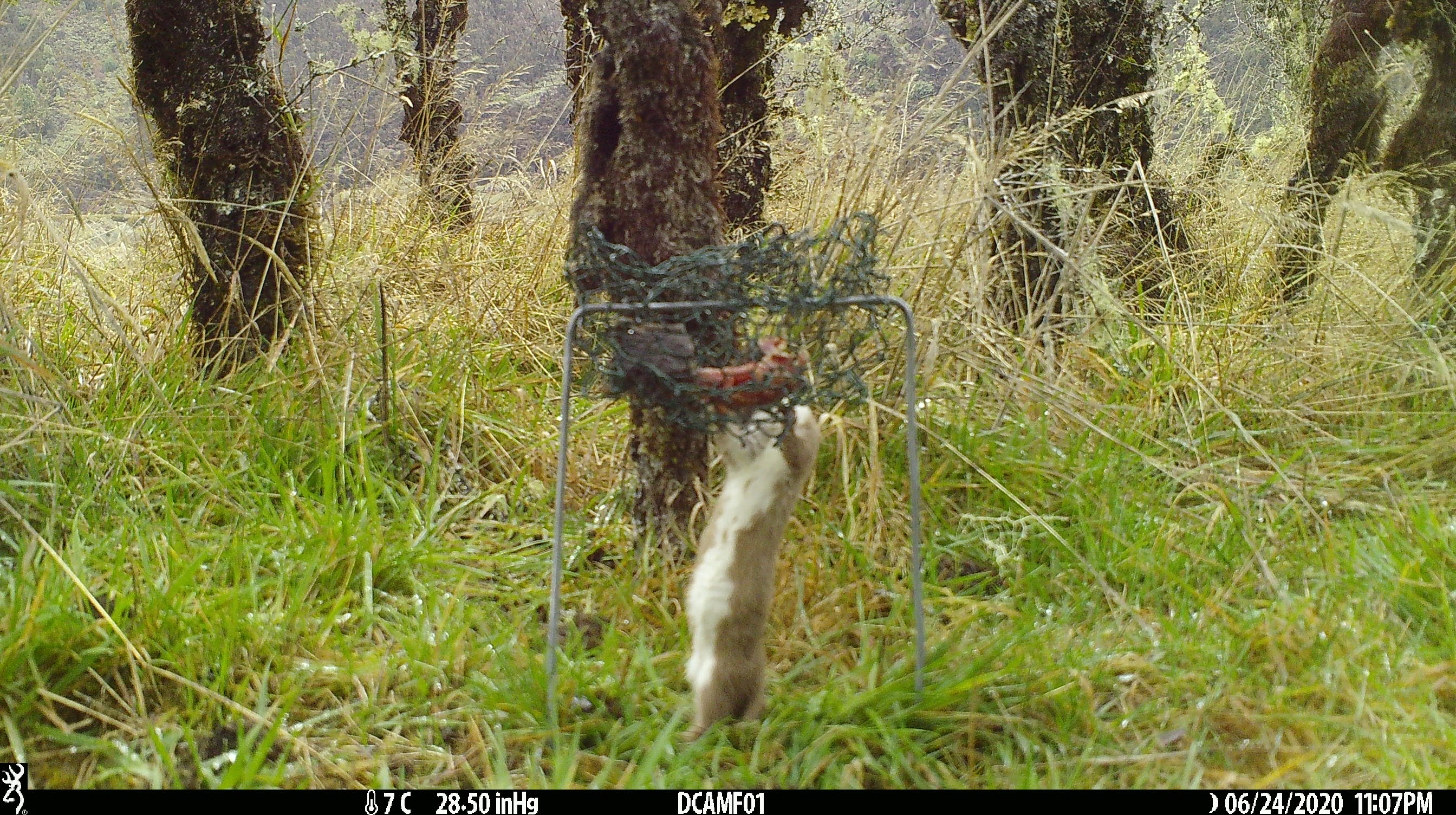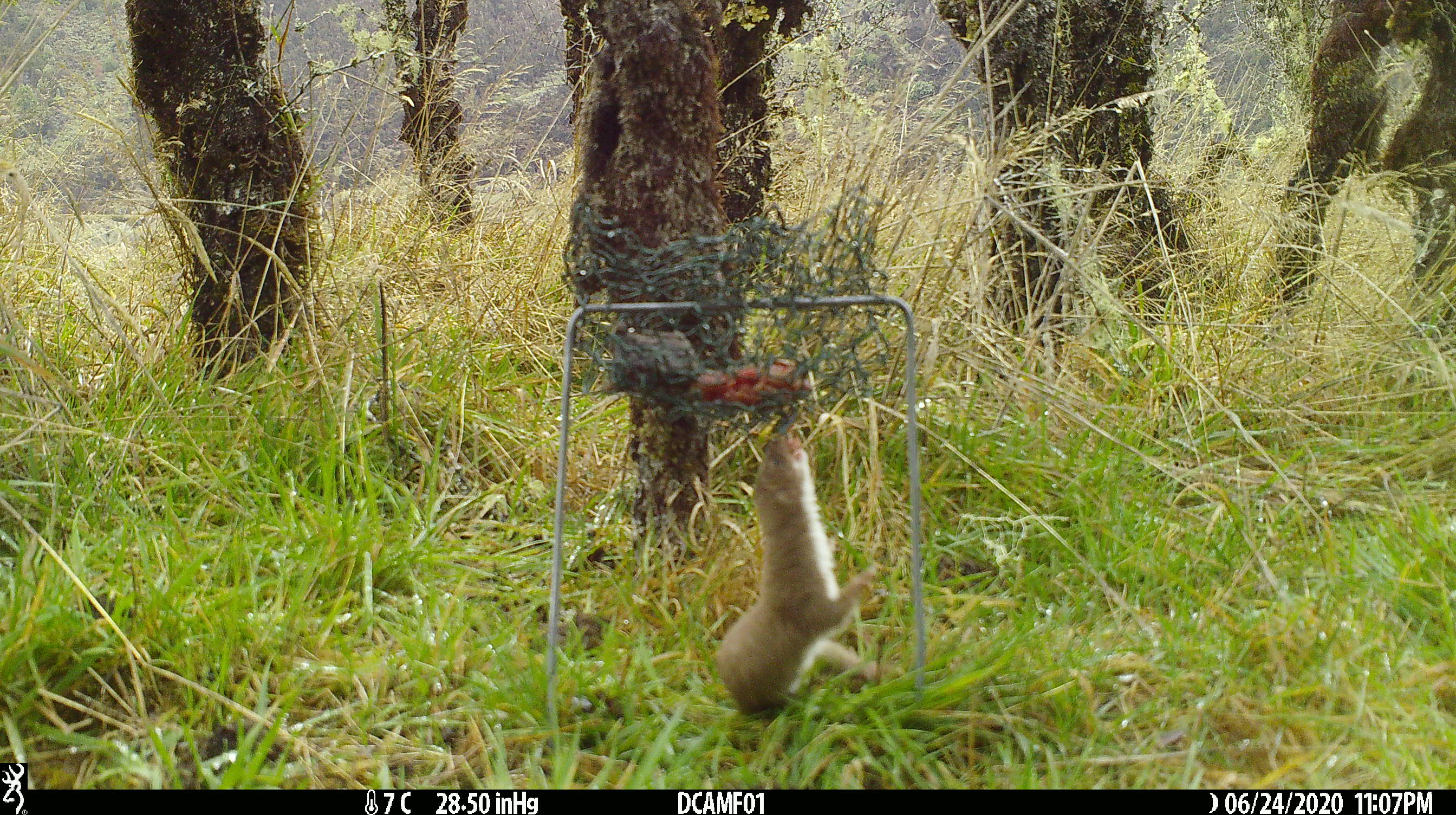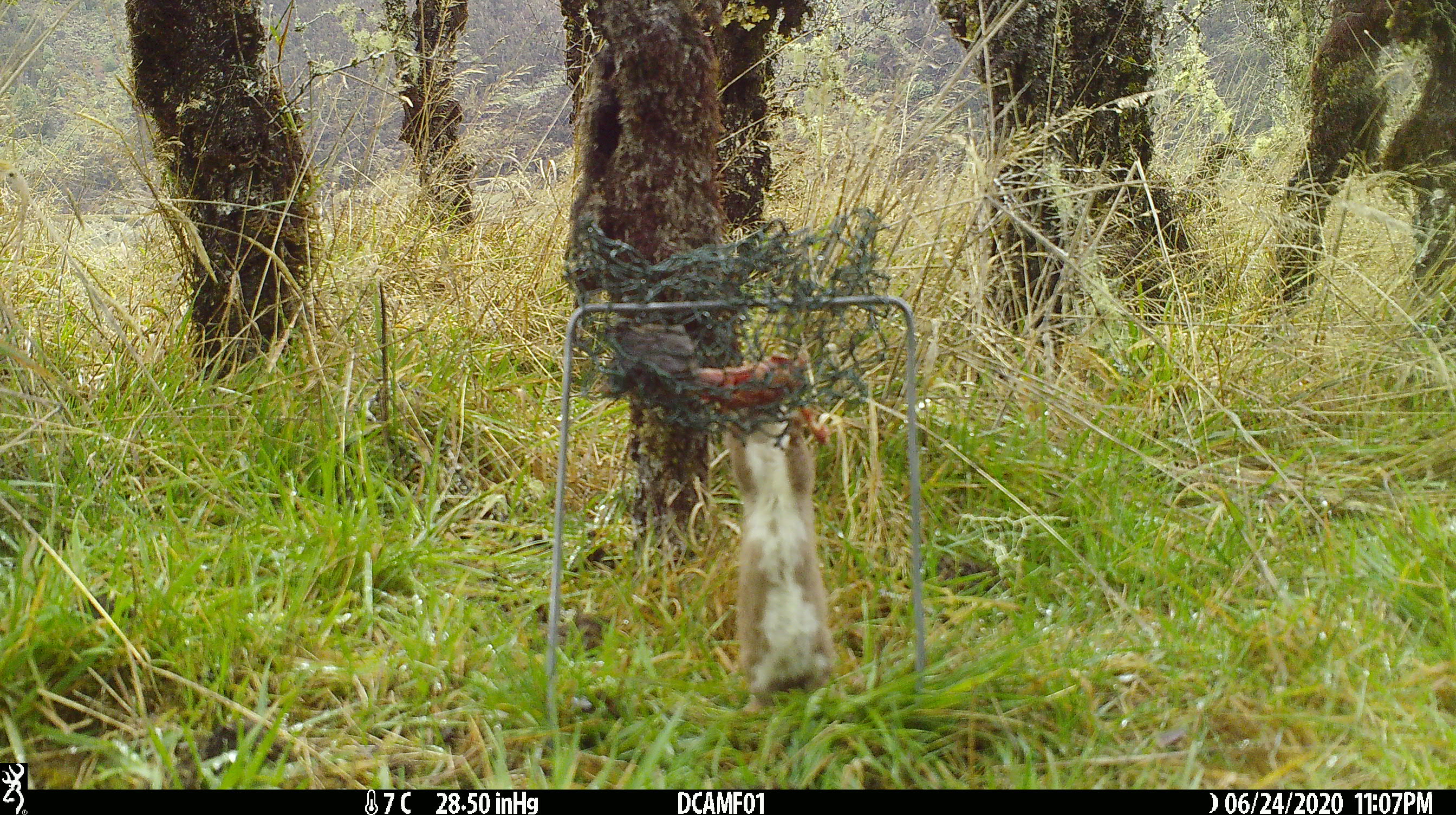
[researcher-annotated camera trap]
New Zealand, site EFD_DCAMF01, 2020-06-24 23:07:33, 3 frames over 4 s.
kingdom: Animalia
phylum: Chordata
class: Mammalia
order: Carnivora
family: Mustelidae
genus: Mustela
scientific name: Mustela nivalis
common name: least weasel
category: weasel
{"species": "weasel (least weasel) (Mustela nivalis)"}